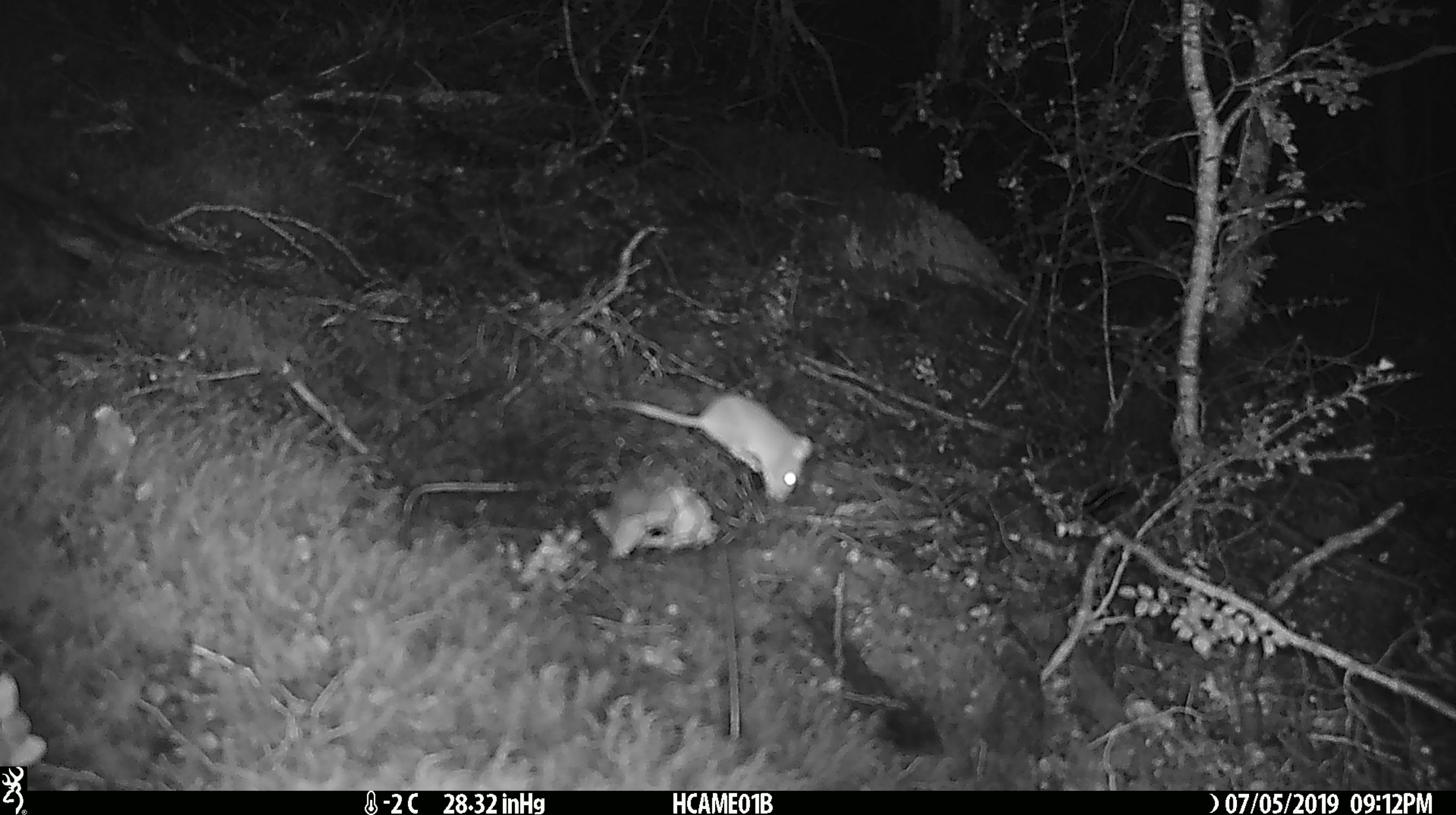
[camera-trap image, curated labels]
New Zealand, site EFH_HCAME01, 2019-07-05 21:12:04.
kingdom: Animalia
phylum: Chordata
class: Mammalia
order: Rodentia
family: Muridae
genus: Mus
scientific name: Mus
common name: mouse